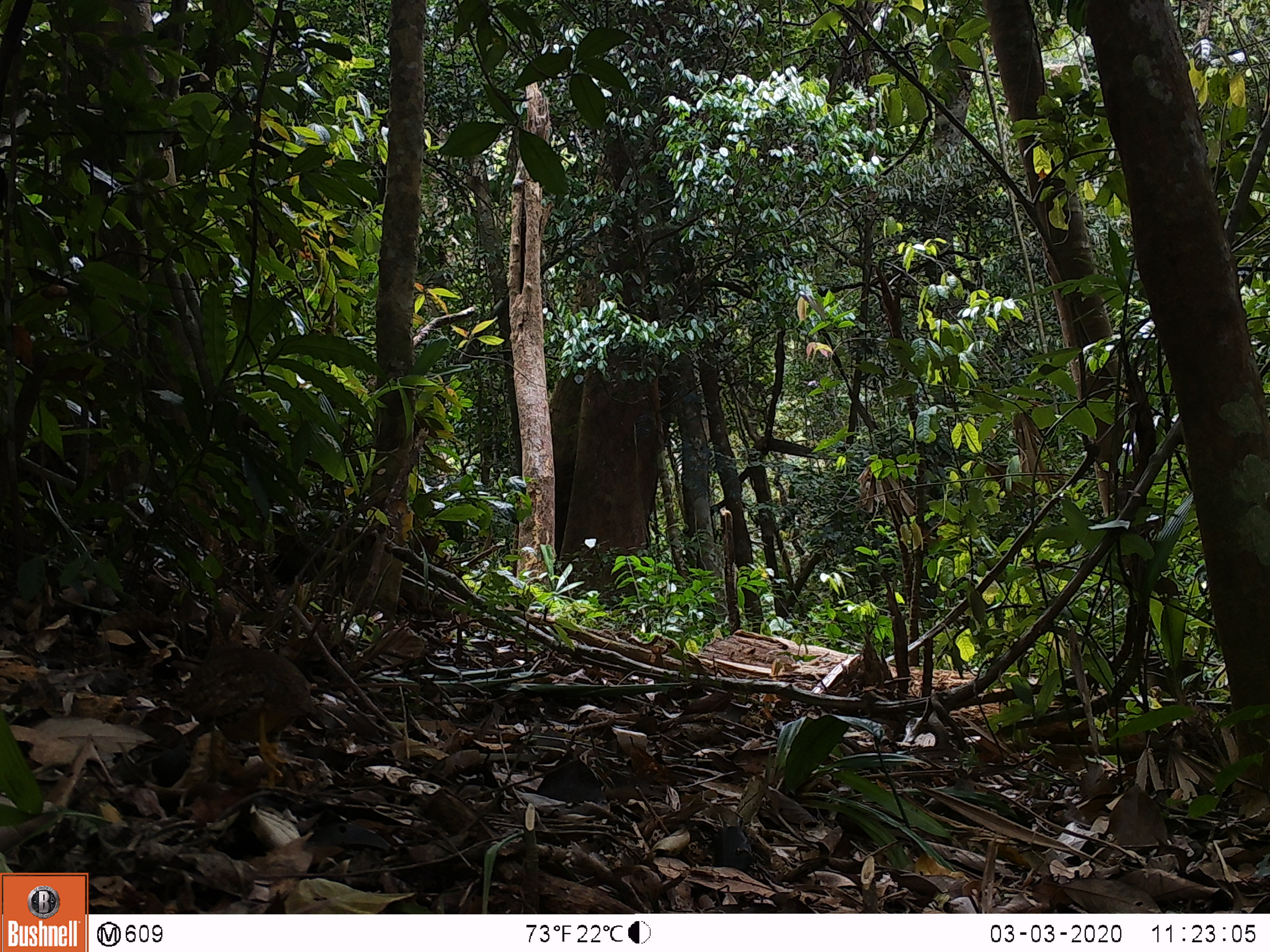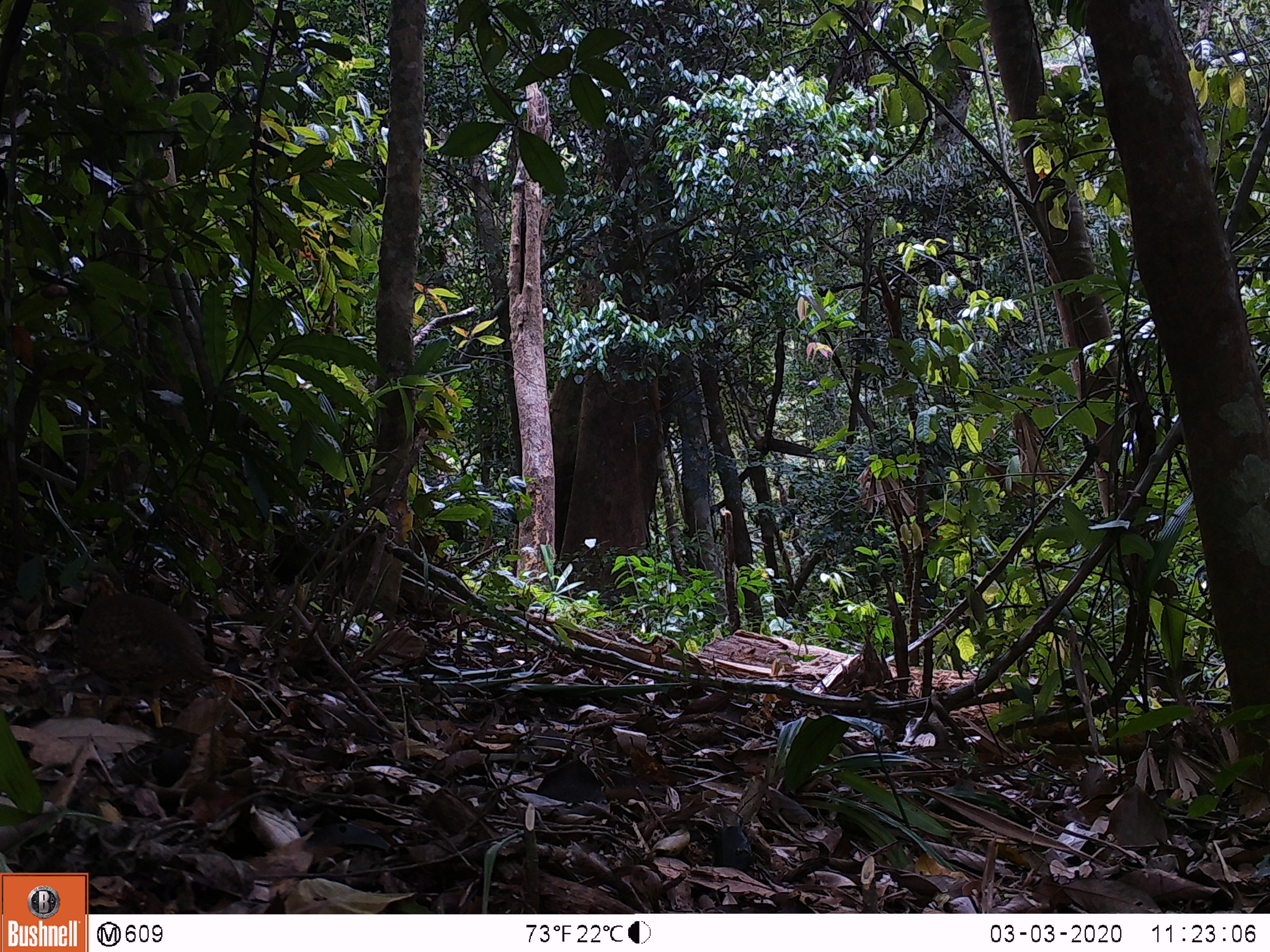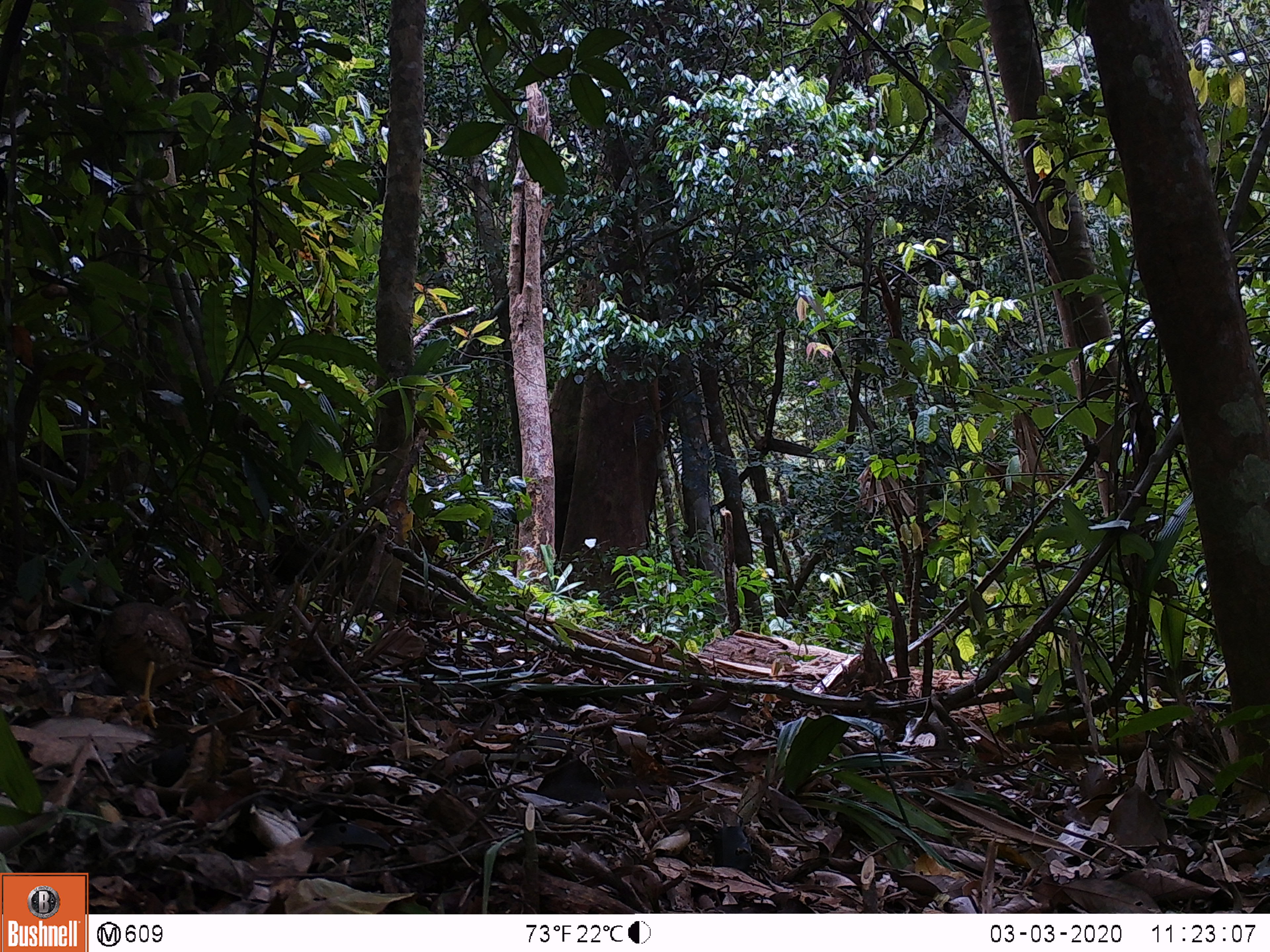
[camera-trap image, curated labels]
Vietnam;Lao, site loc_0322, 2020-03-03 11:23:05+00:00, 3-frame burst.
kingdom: Animalia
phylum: Chordata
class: Aves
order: Galliformes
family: Phasianidae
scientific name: Phasianidae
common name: partridge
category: unidentified partridge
Unidentified partridge (partridge) (Phasianidae). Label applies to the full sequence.